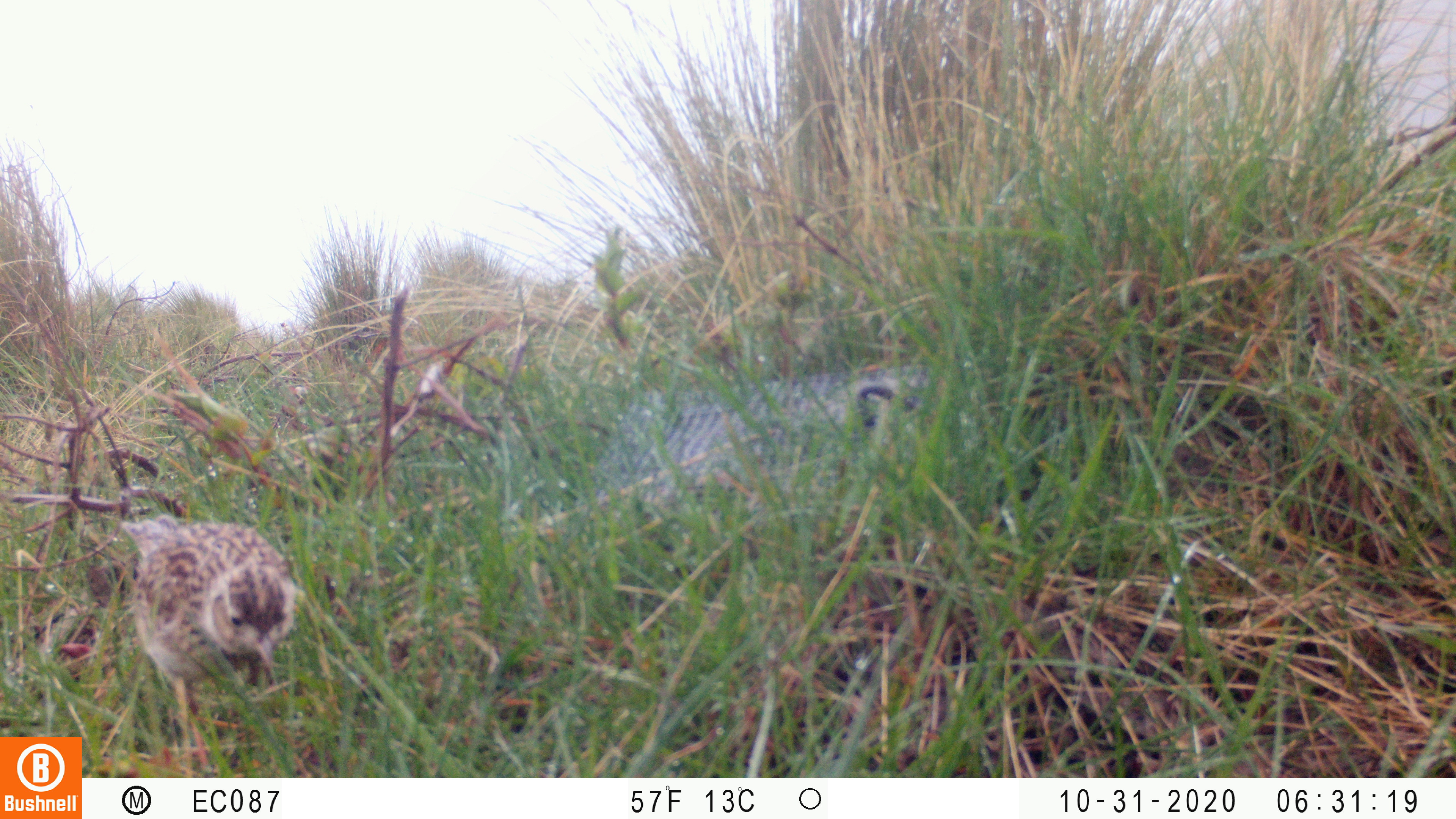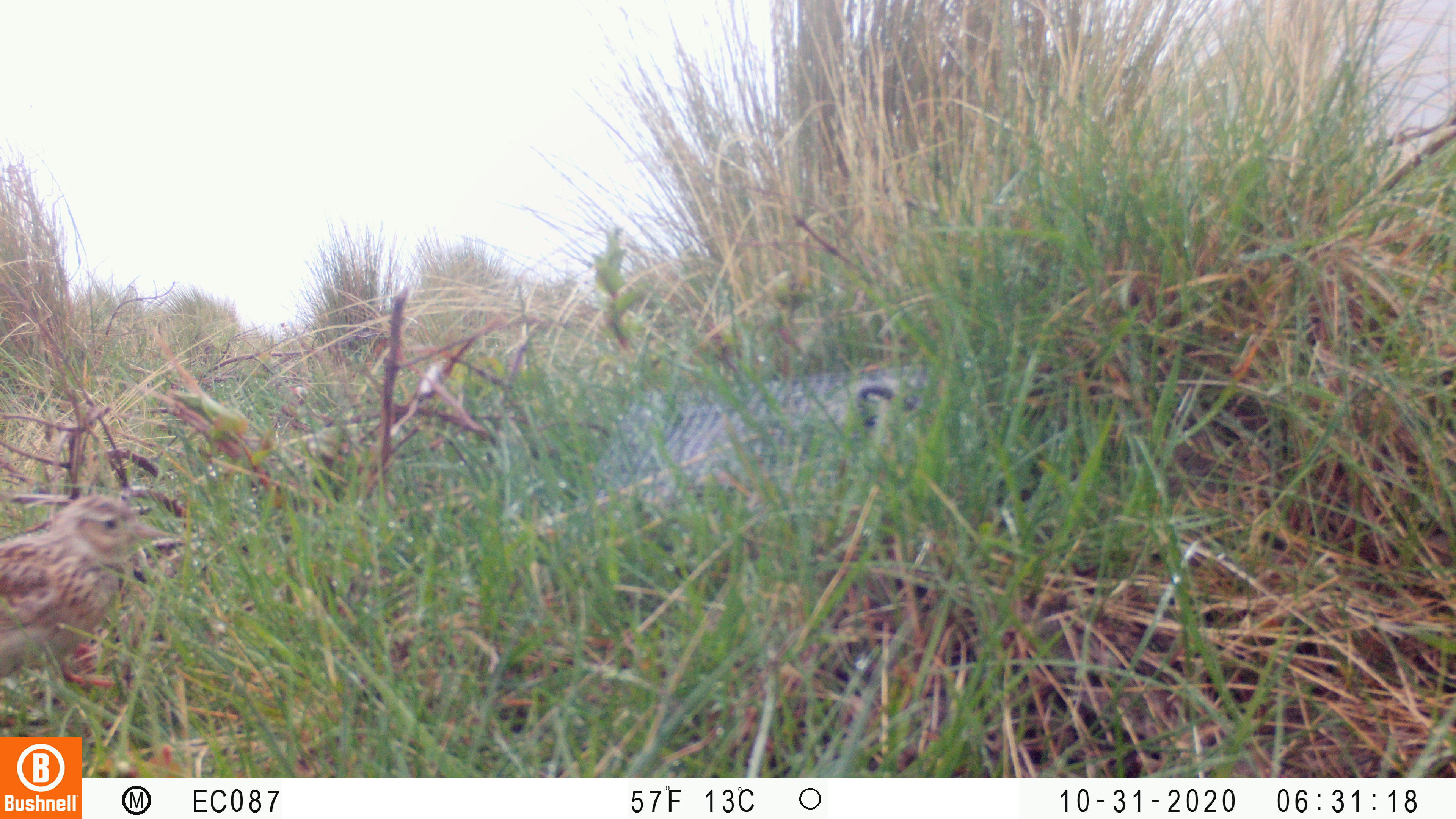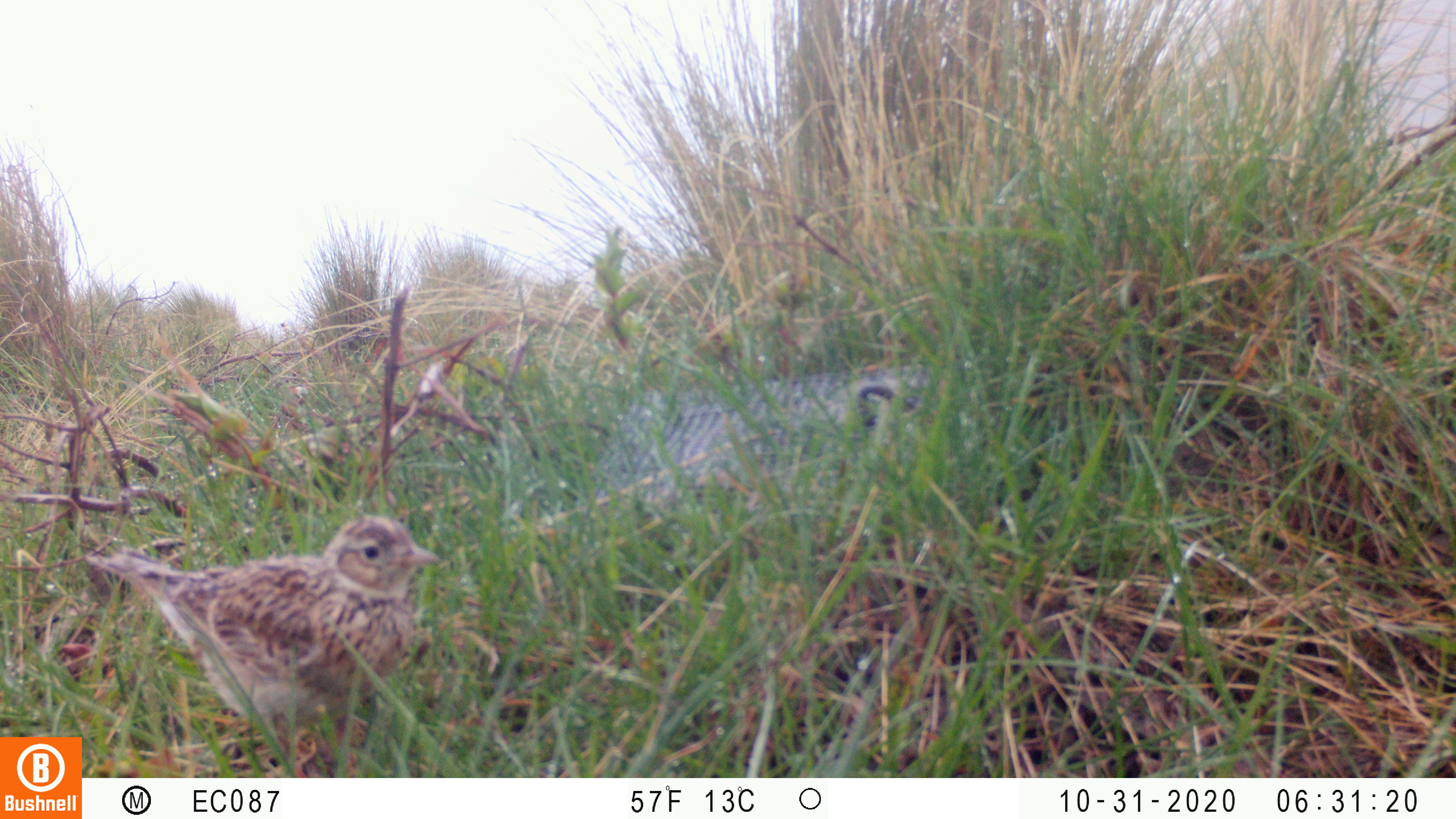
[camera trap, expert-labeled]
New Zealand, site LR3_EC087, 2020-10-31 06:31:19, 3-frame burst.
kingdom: Animalia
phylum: Chordata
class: Aves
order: Passeriformes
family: Motacillidae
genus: Anthus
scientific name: Anthus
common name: pipit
Pipit (Anthus).